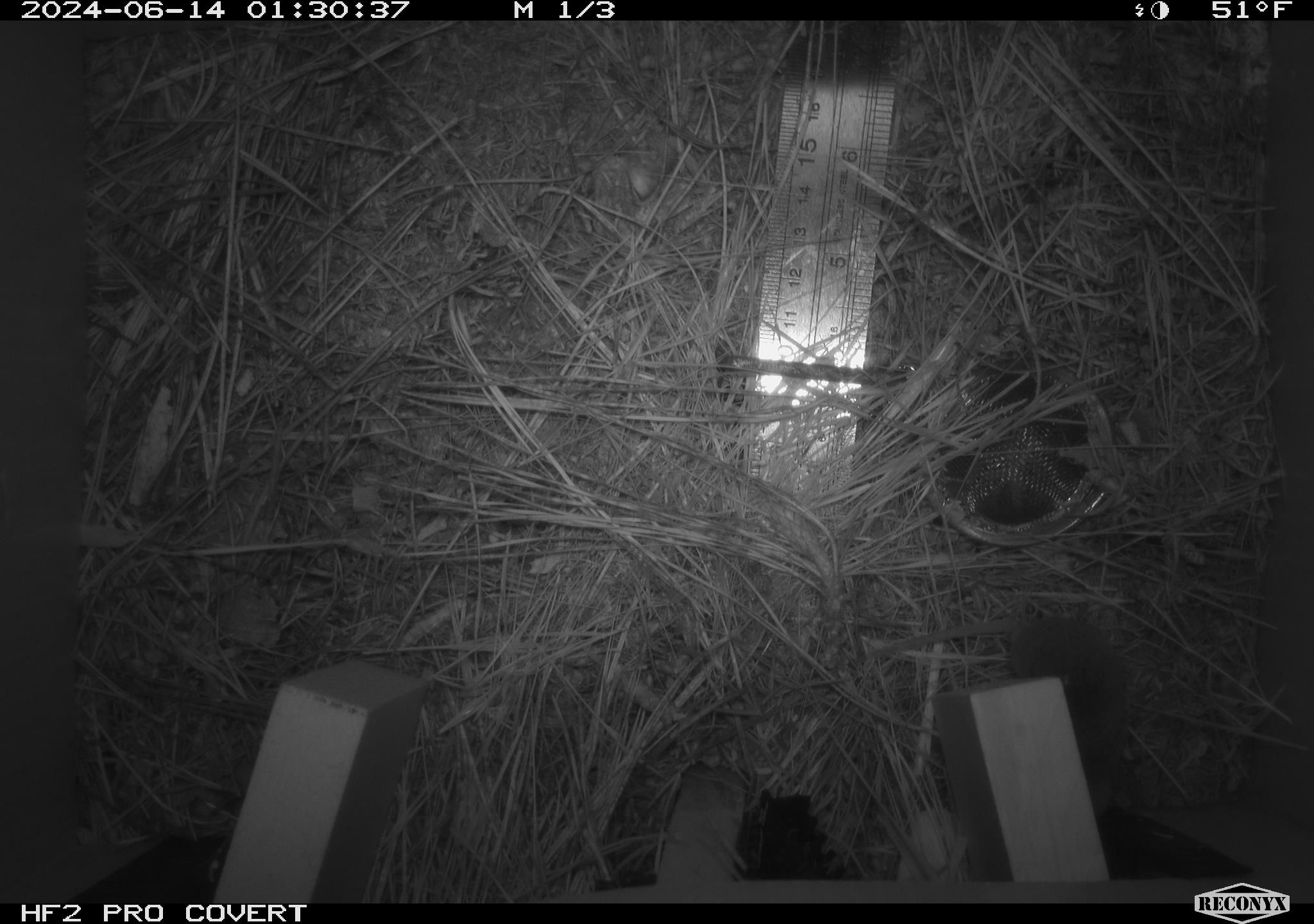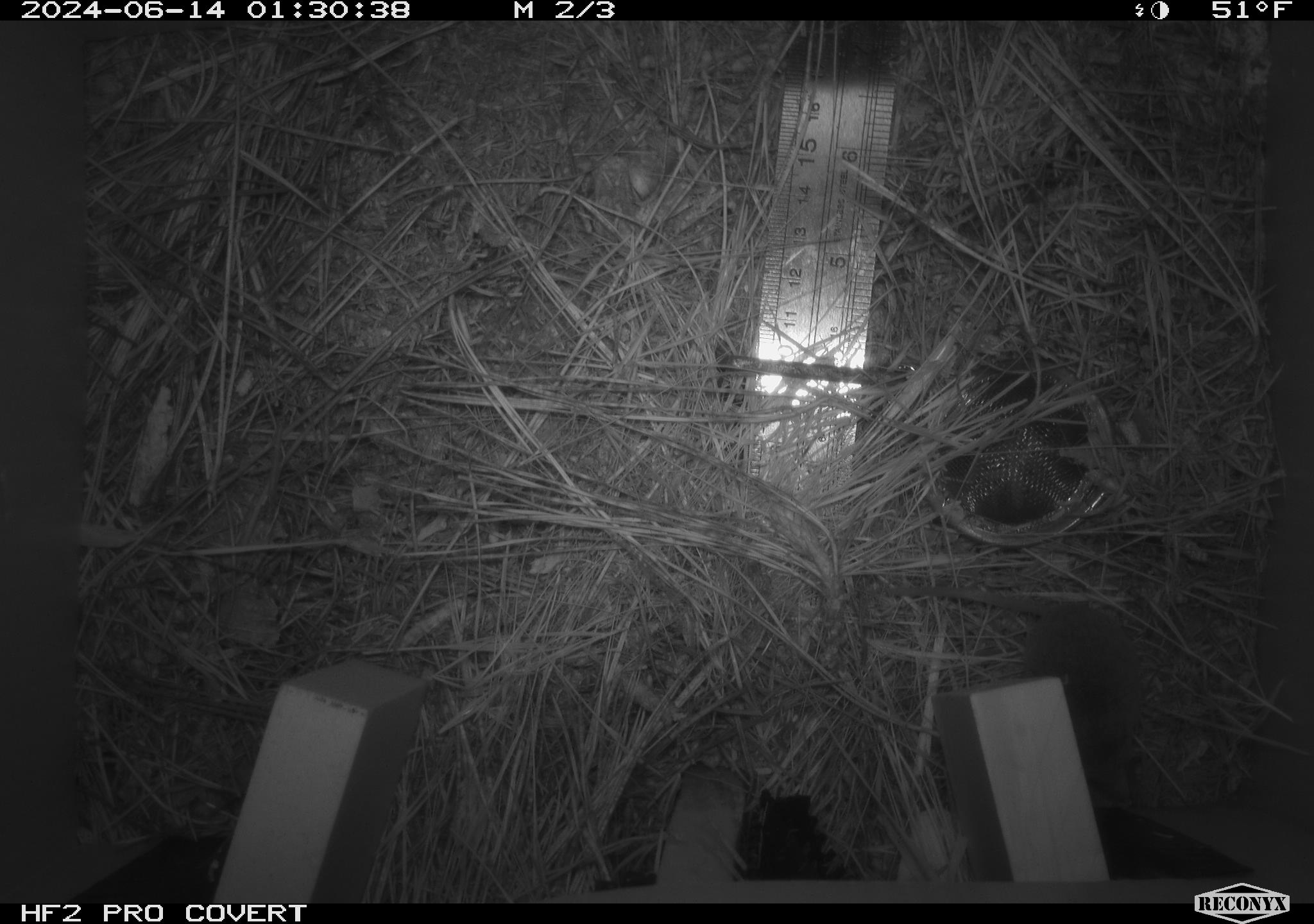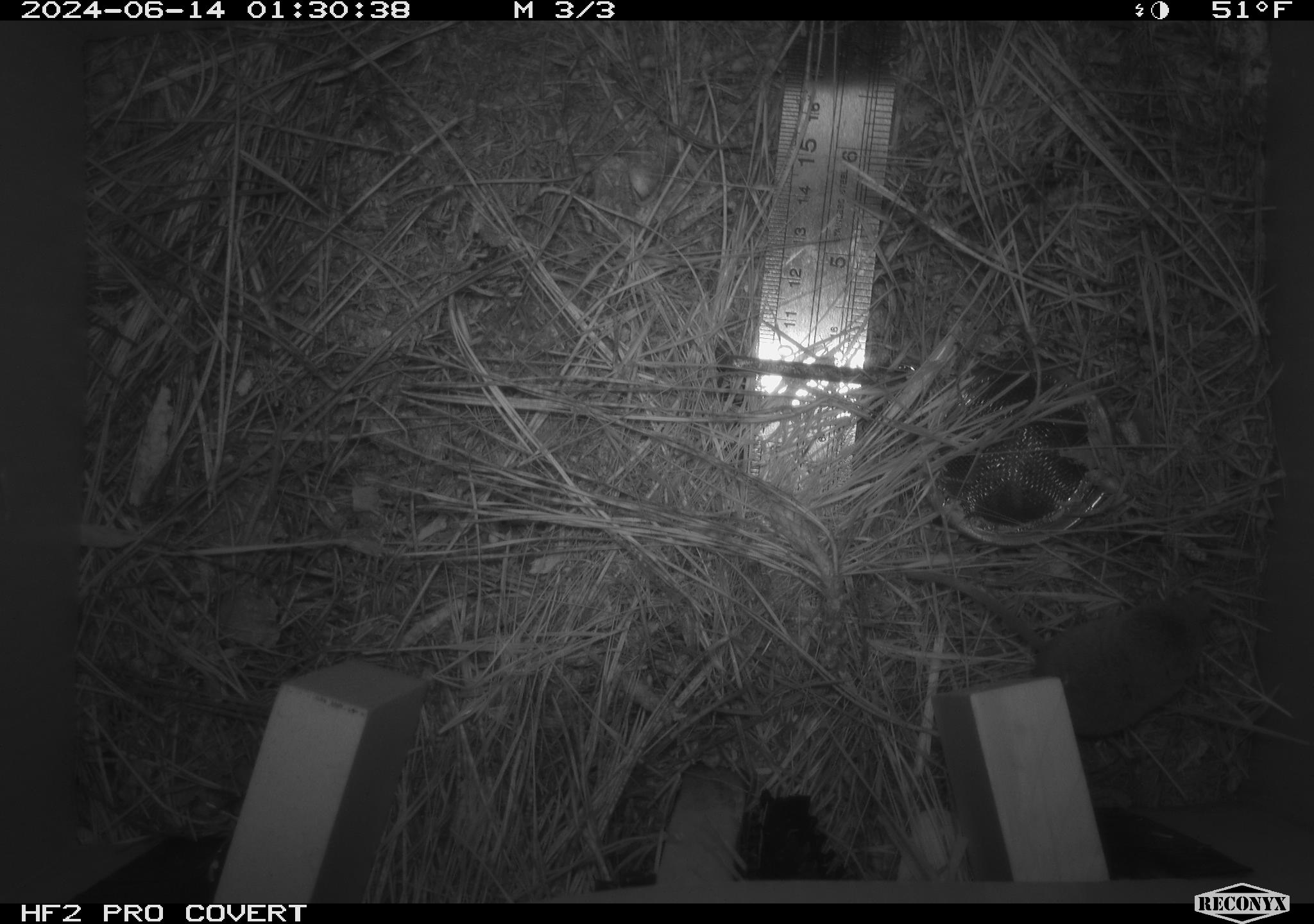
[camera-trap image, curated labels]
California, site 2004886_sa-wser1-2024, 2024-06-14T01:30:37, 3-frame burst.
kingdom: Animalia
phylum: Chordata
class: Mammalia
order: Eulipotyphla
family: Soricidae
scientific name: Soricidae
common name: shrews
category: soricidae family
Soricidae family (shrews) (Soricidae).